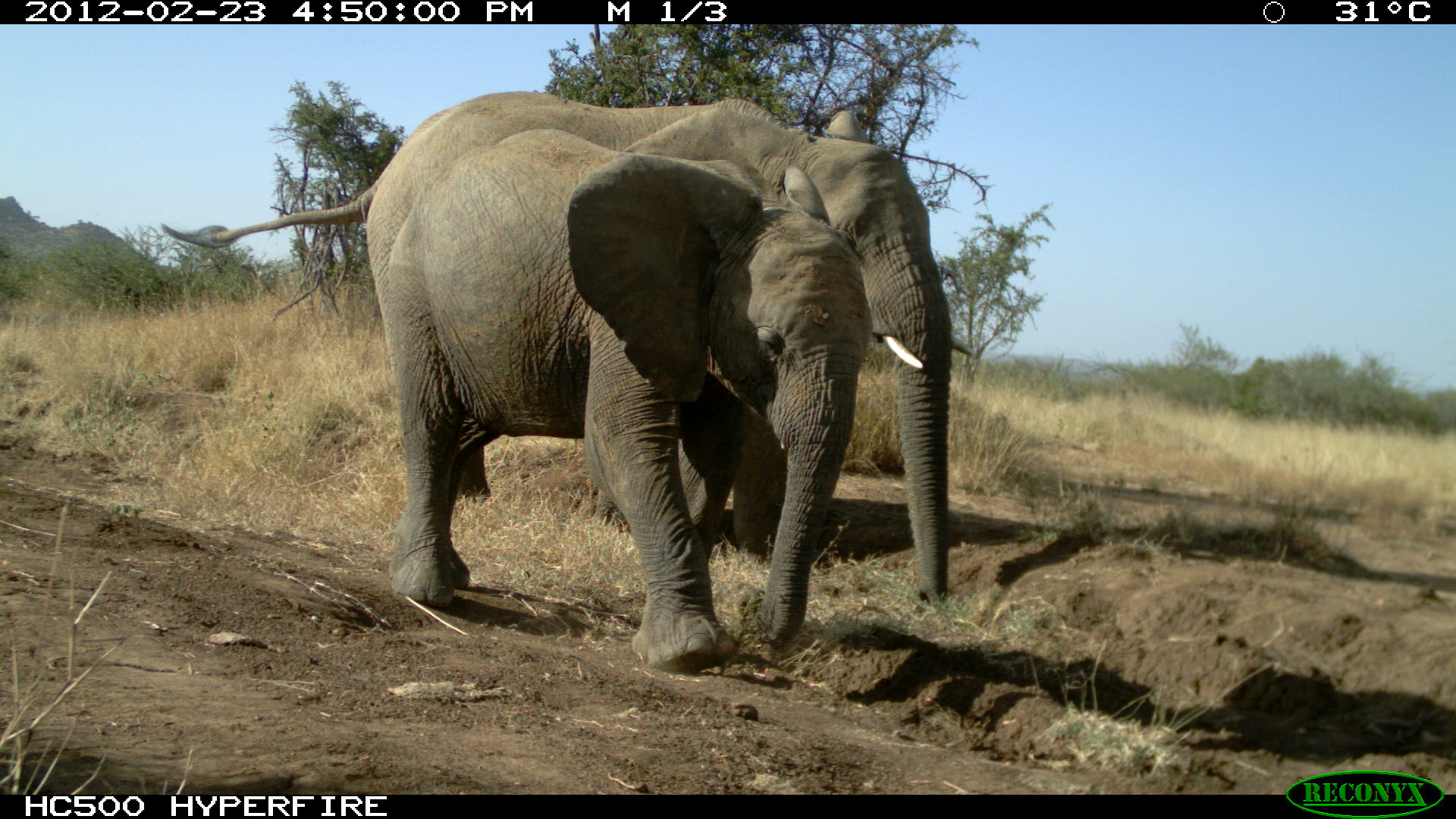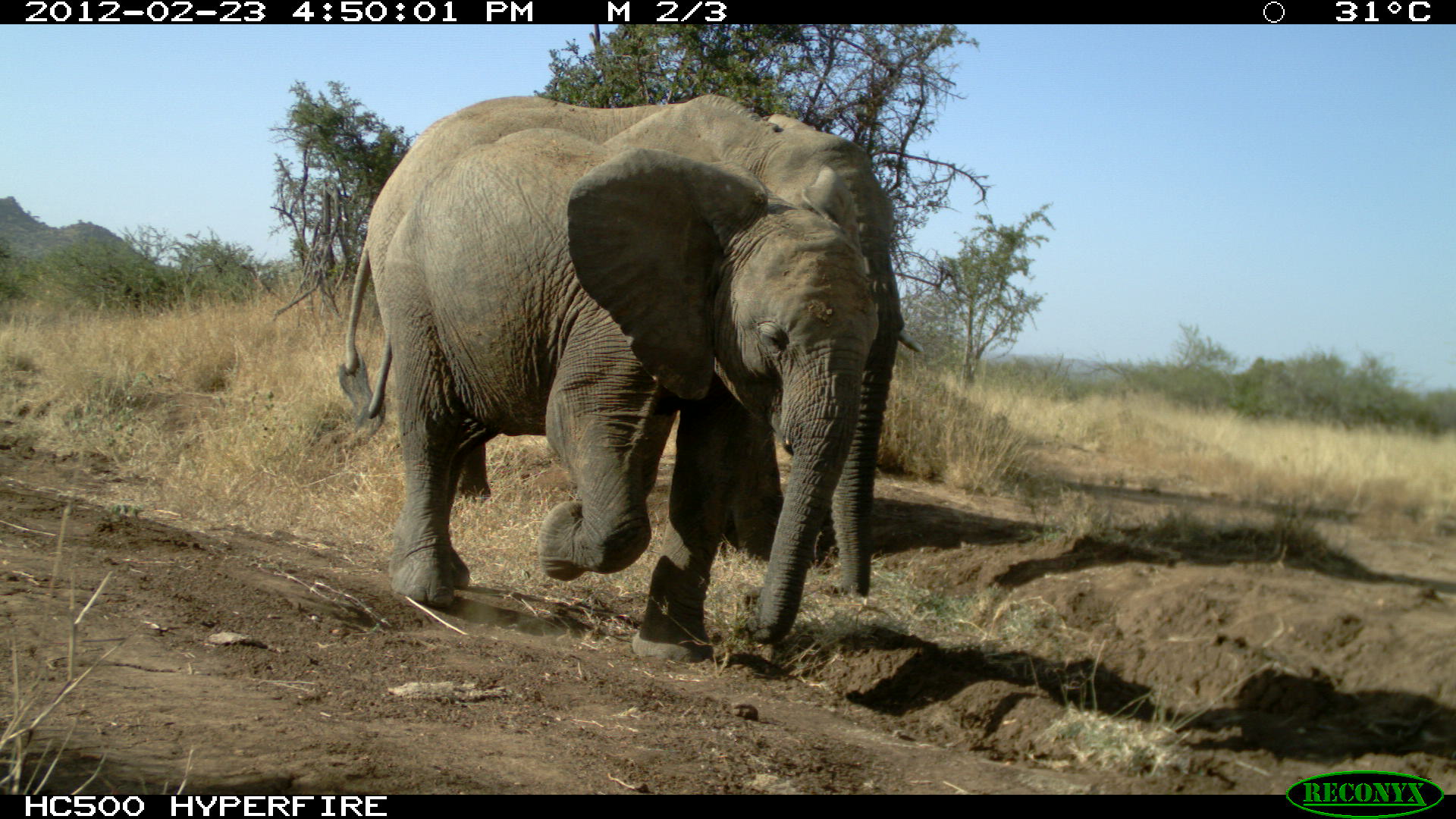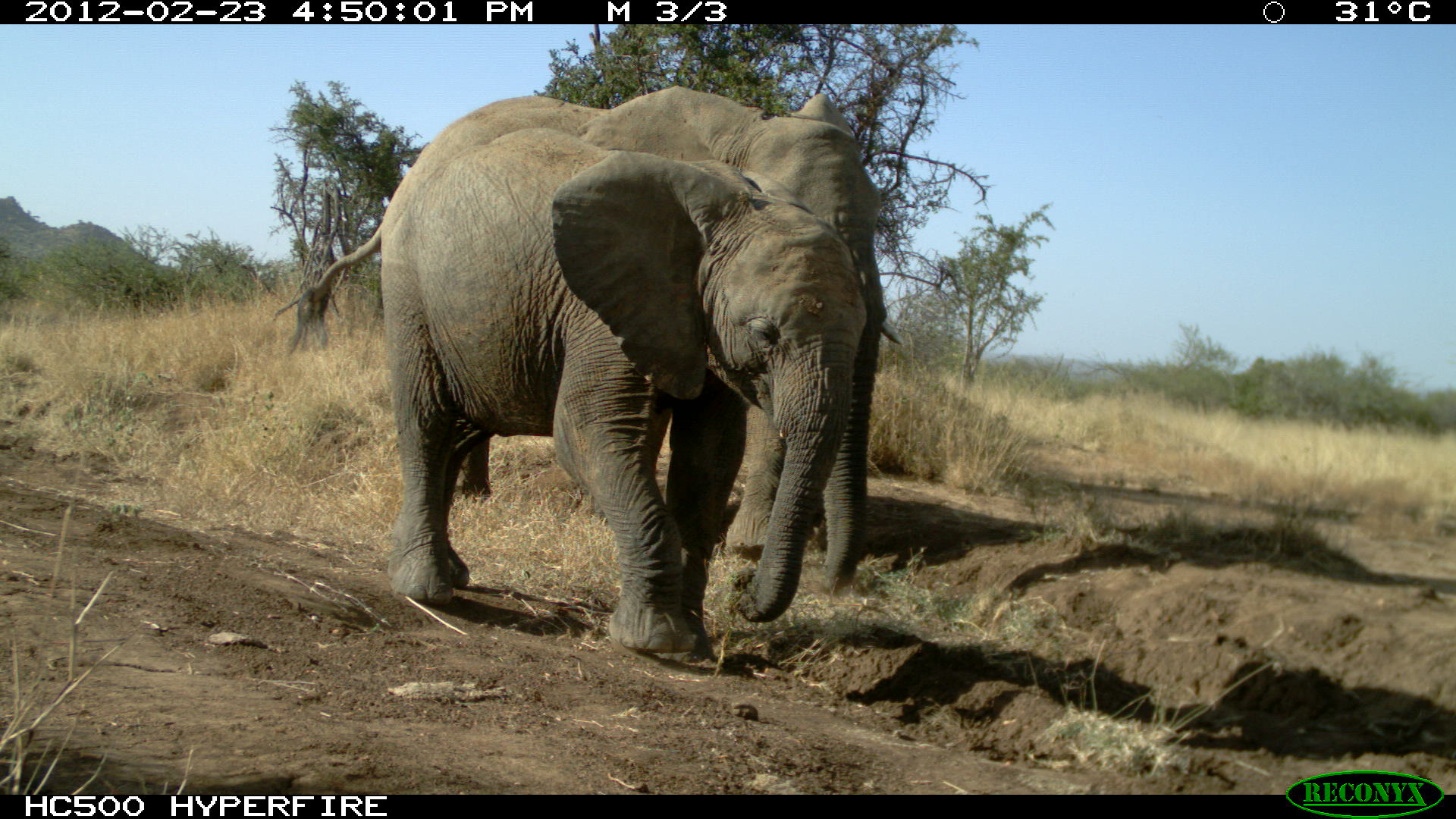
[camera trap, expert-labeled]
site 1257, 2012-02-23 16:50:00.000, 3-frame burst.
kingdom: Animalia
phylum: Chordata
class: Mammalia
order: Proboscidea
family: Elephantidae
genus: Loxodonta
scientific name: Loxodonta africana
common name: african bush elephant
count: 2